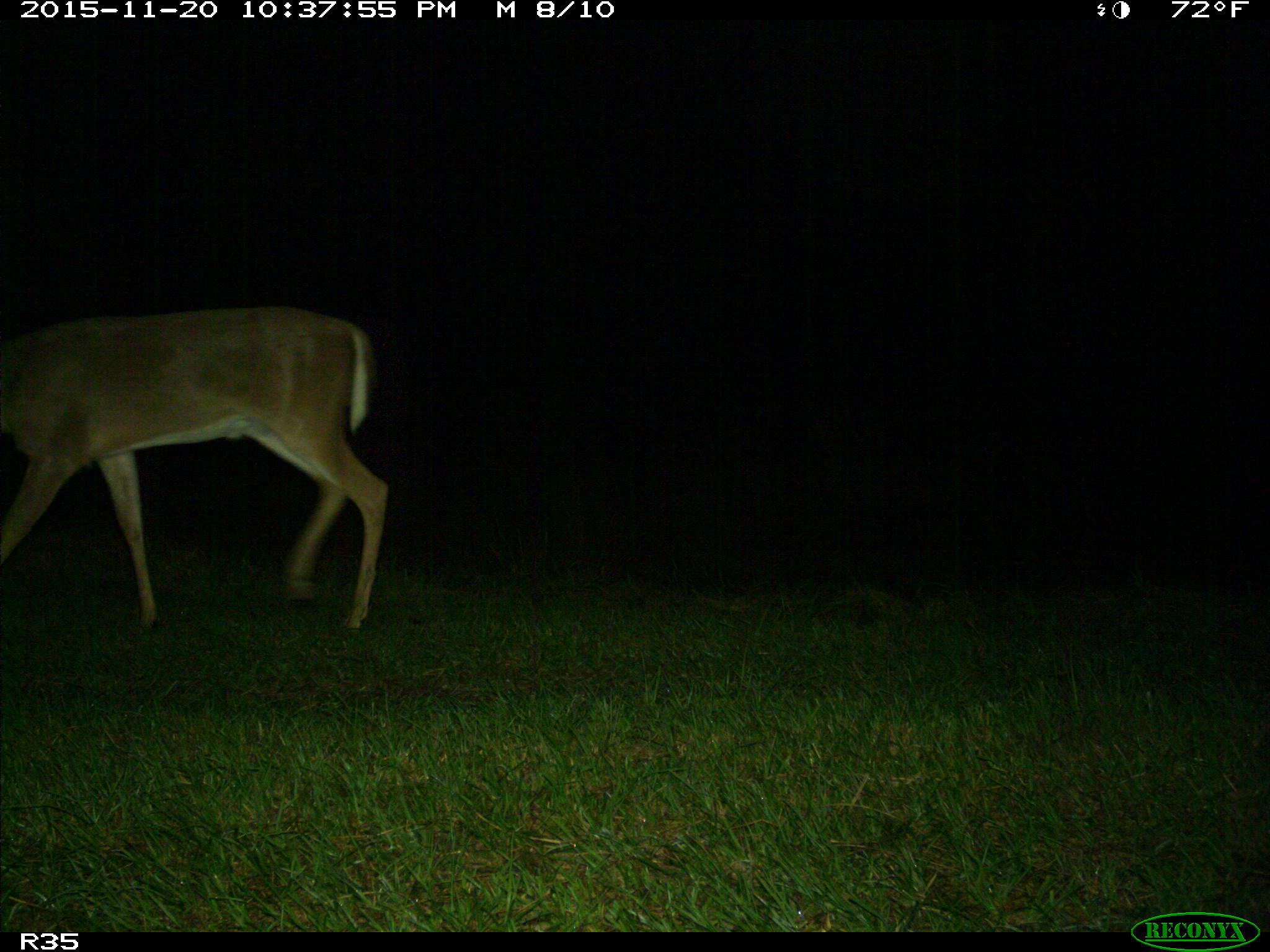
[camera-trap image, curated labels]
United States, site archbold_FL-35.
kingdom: Animalia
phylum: Chordata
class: Mammalia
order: Artiodactyla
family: Cervidae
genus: Odocoileus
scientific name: Odocoileus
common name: deer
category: unidentified deer